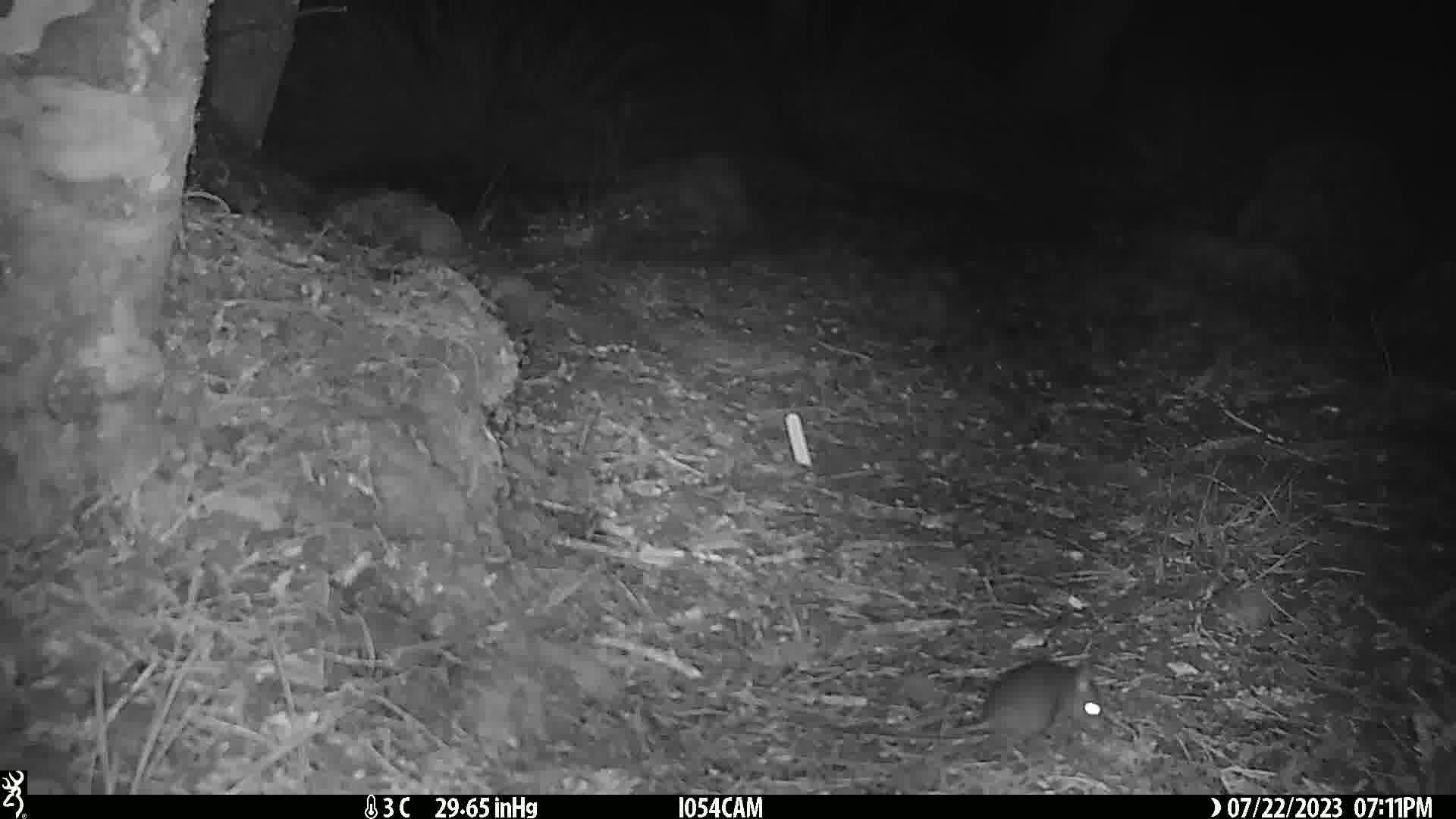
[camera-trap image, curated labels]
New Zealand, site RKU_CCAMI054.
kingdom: Animalia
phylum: Chordata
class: Mammalia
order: Rodentia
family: Muridae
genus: Rattus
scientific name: Rattus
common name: rat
Rat (Rattus).